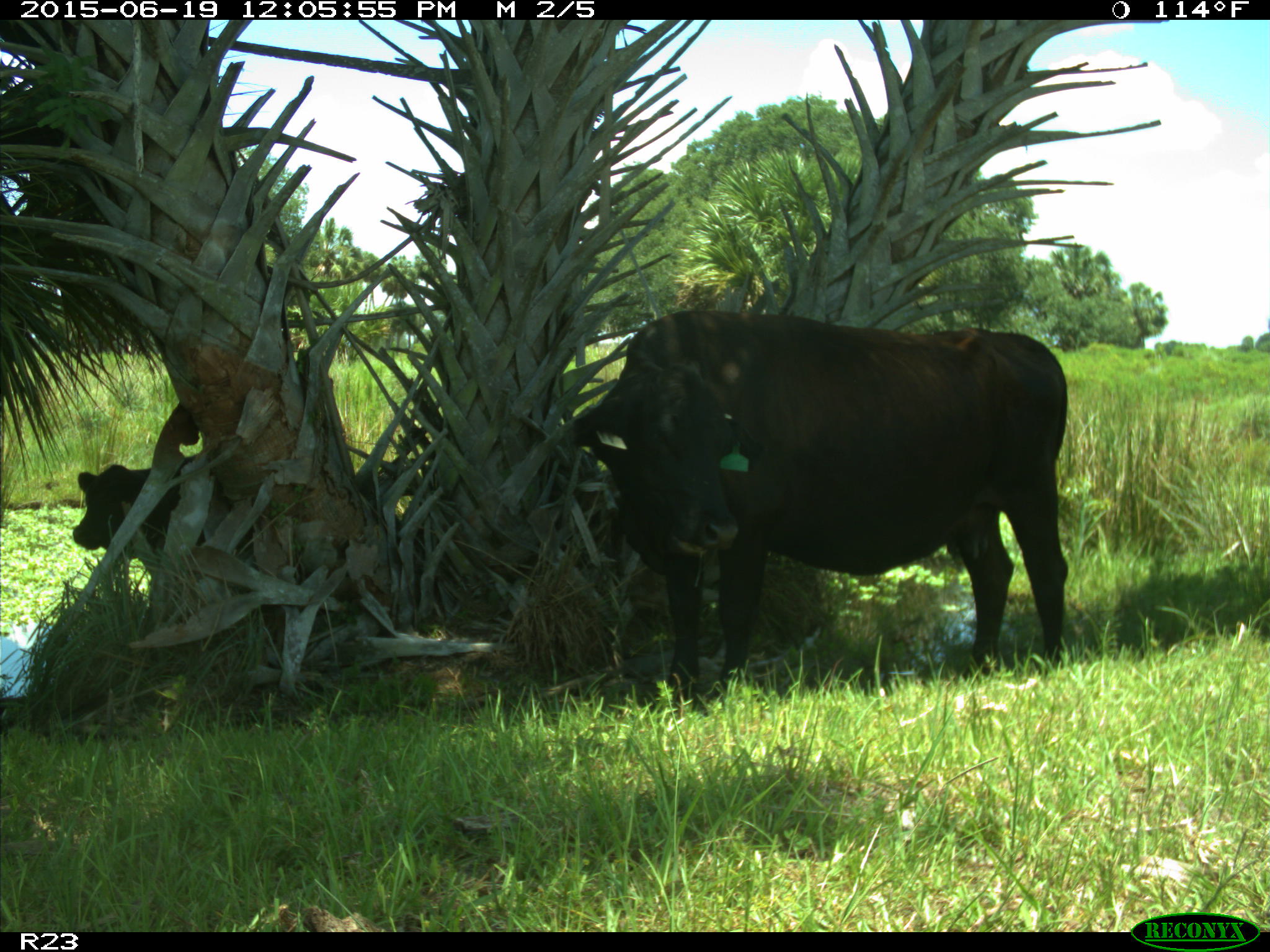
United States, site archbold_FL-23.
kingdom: Animalia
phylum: Chordata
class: Mammalia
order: Artiodactyla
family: Bovidae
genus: Bos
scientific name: Bos taurus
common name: domestic cow